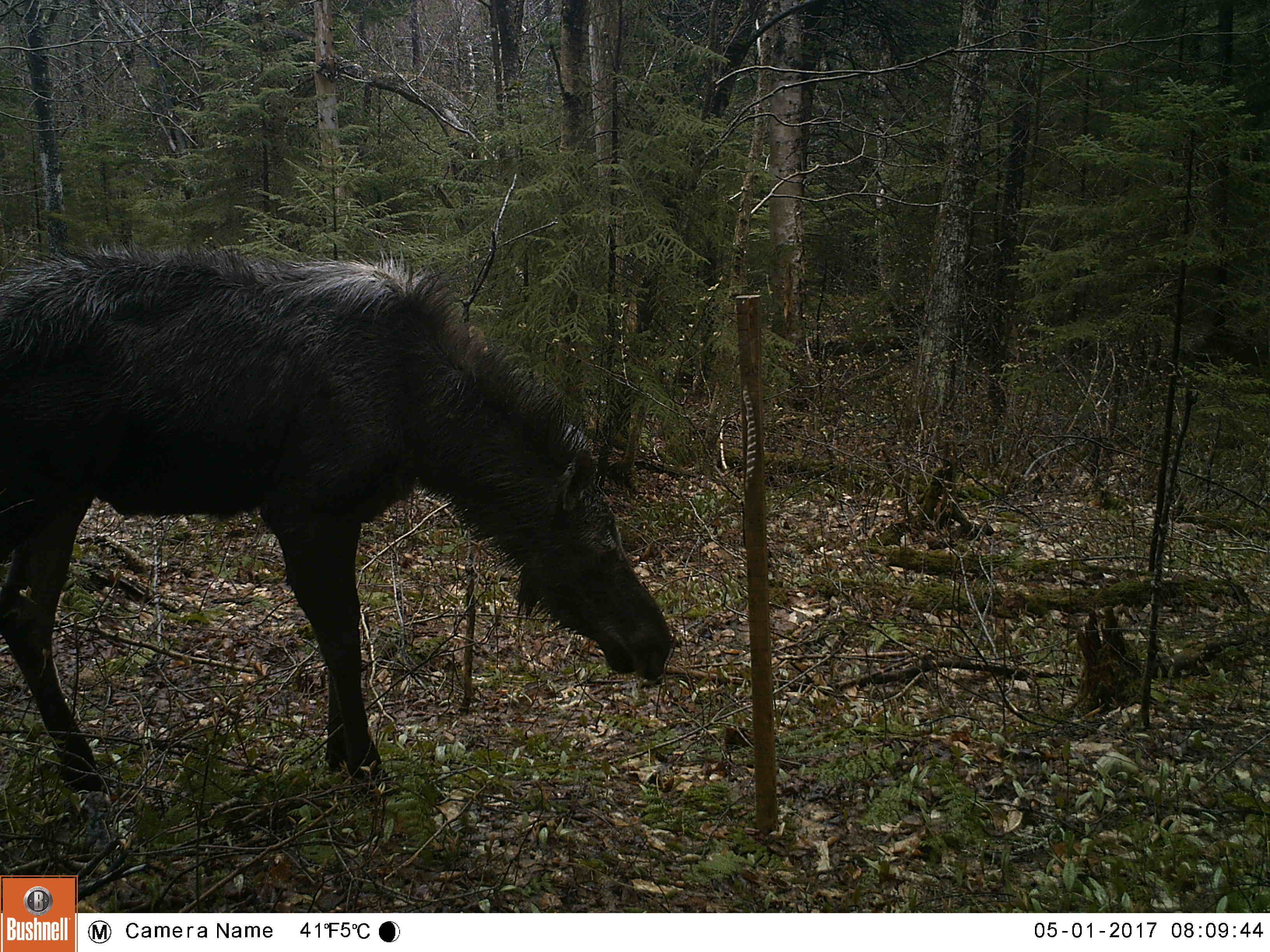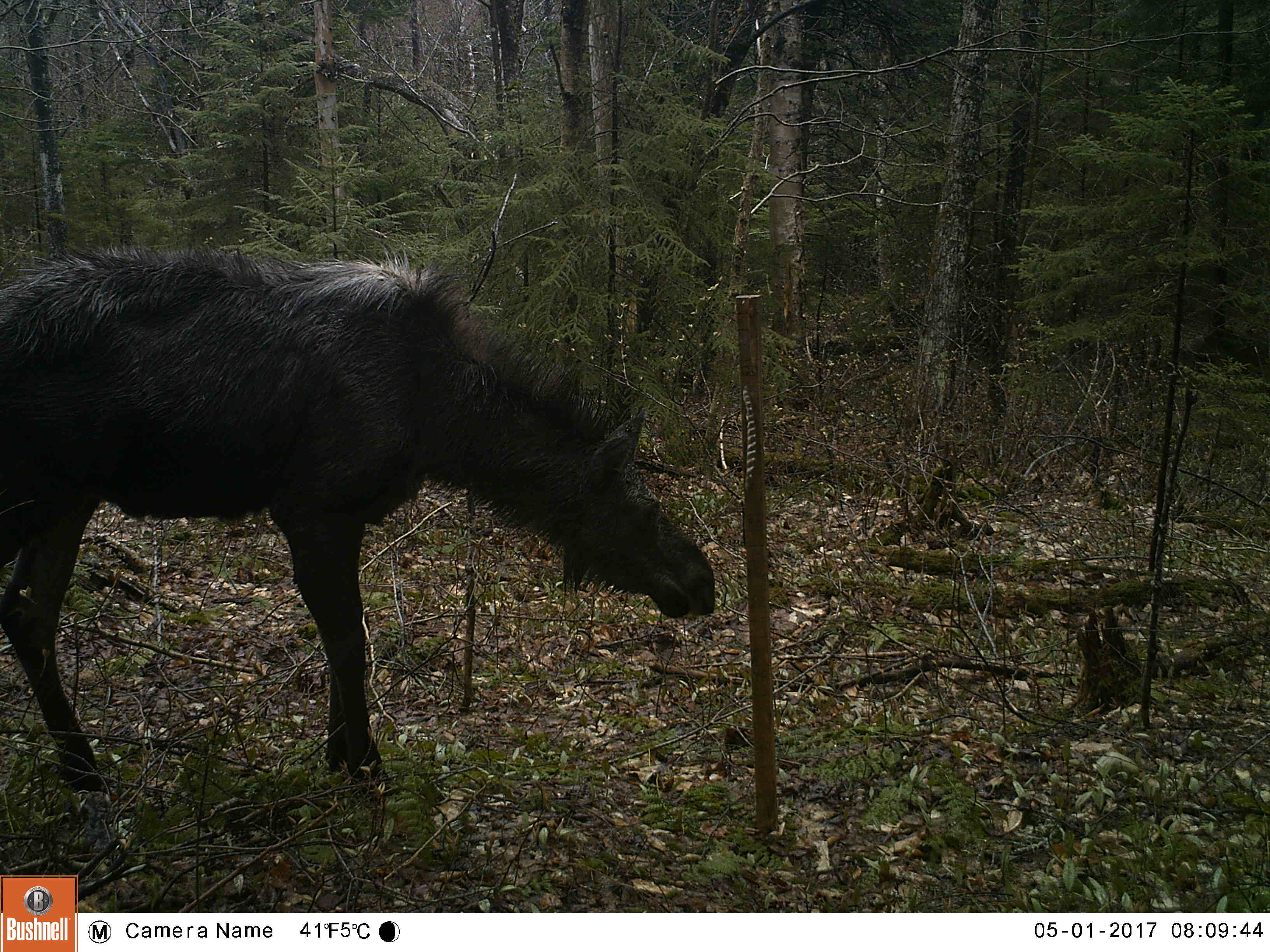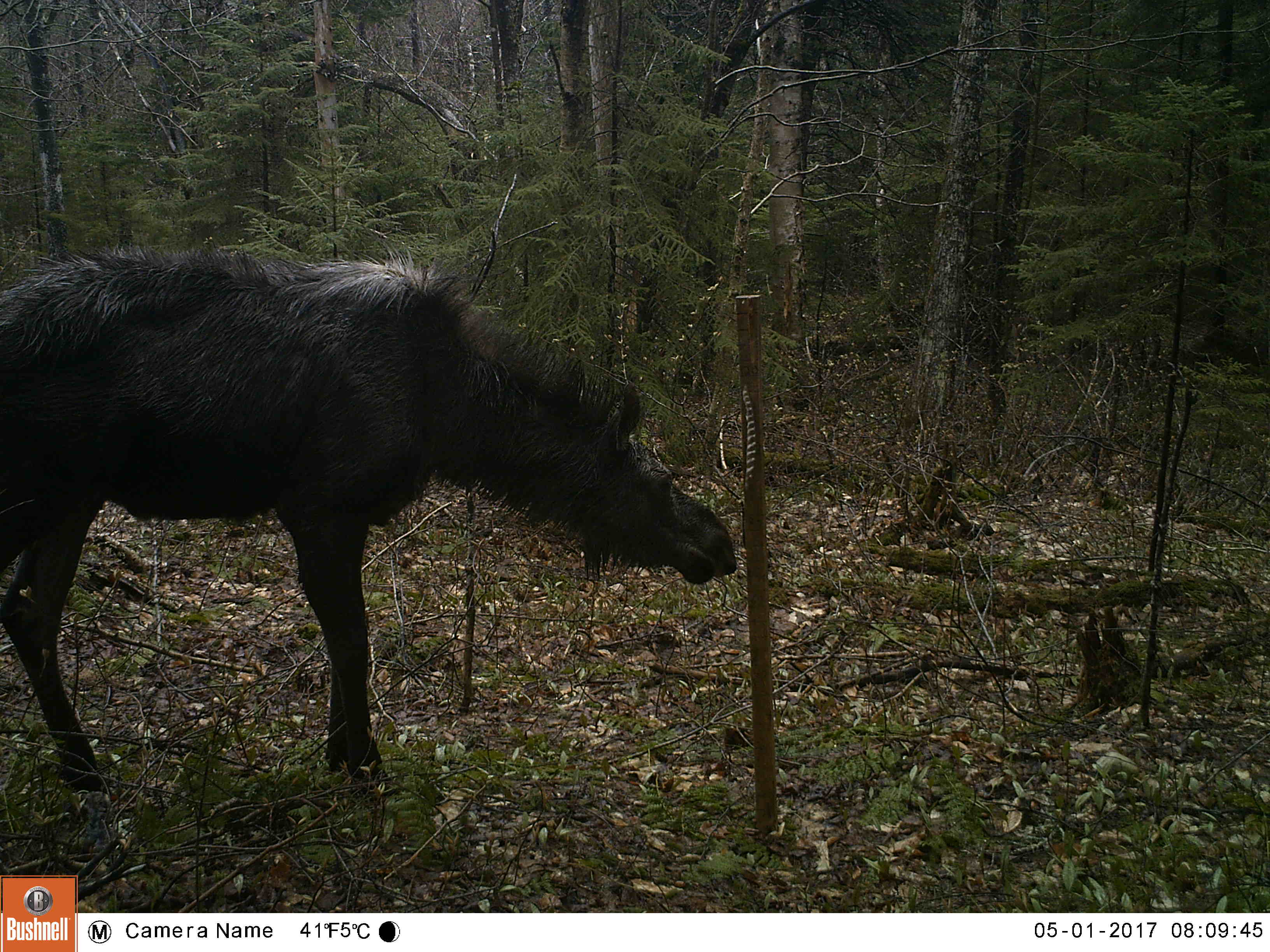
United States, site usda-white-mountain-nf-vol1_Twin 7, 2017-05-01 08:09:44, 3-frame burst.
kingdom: Animalia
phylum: Chordata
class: Mammalia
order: Artiodactyla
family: Cervidae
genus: Alces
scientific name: Alces alces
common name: moose